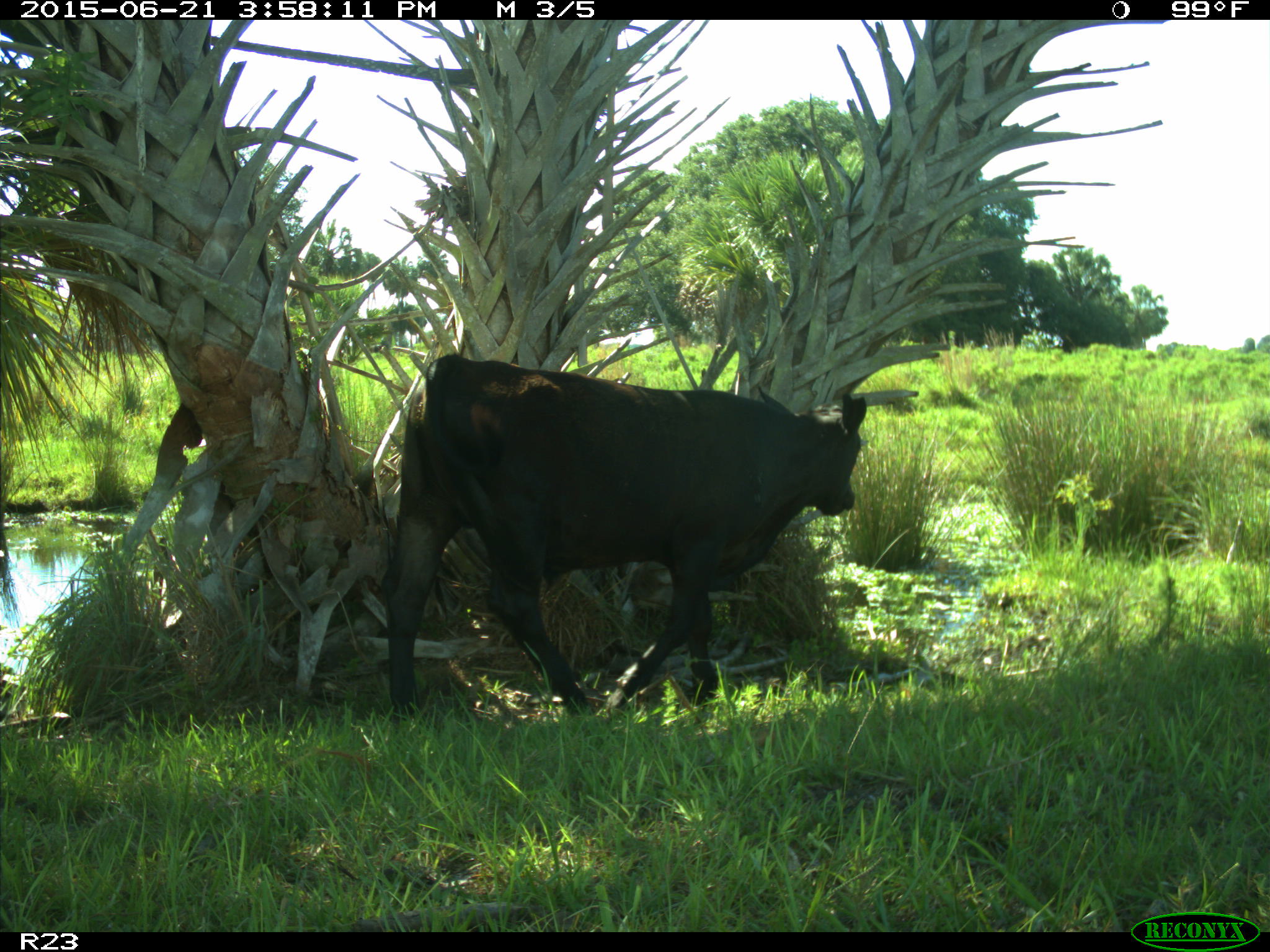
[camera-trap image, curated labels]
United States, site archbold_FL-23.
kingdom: Animalia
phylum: Chordata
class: Mammalia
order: Artiodactyla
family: Bovidae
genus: Bos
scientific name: Bos taurus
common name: domestic cow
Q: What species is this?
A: Bos taurus (domestic cow).